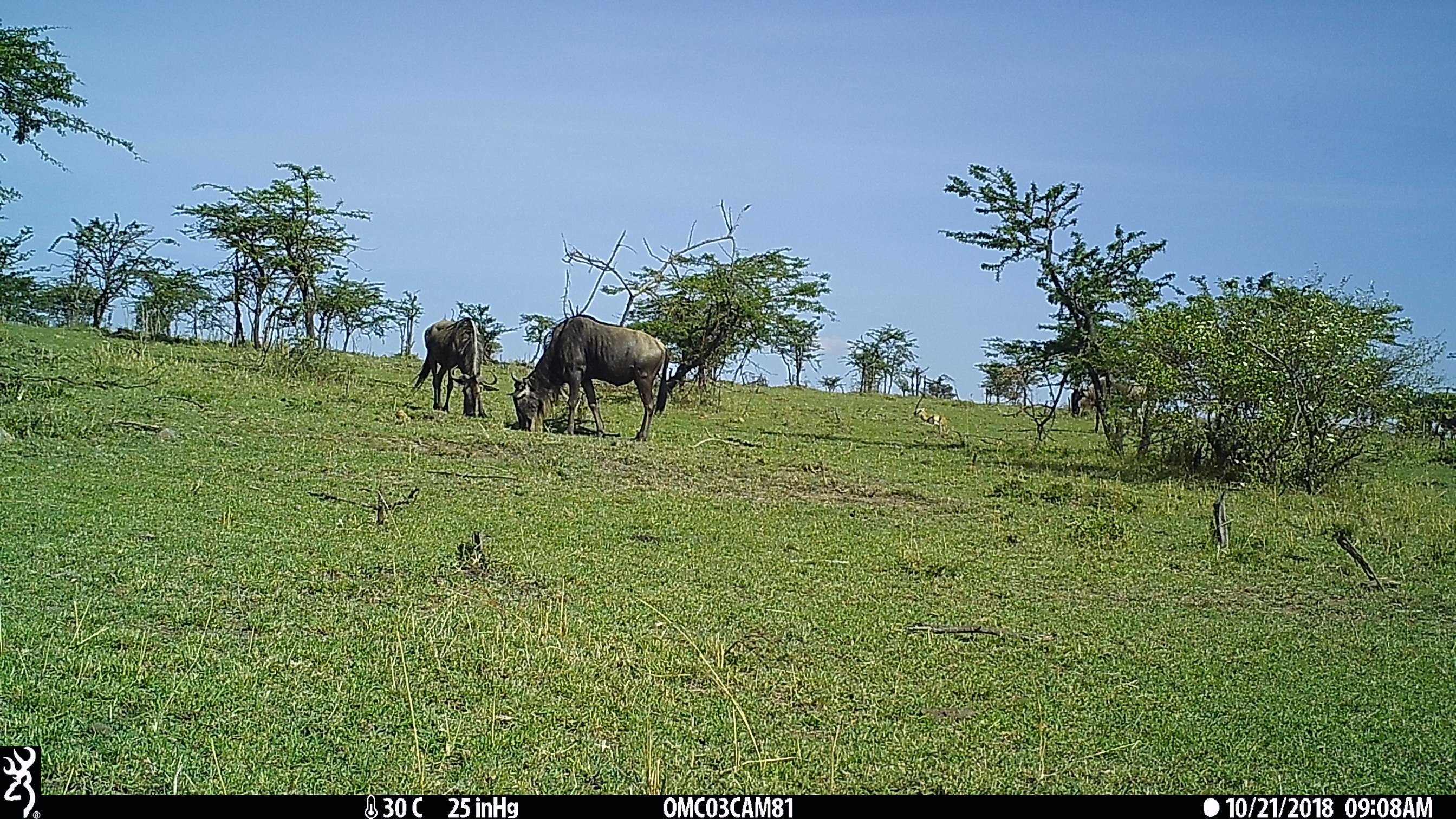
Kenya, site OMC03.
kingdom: Animalia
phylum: Chordata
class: Mammalia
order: Artiodactyla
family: Bovidae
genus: Connochaetes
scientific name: Connochaetes taurinus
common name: blue wildebeest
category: wildebeest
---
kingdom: Animalia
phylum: Chordata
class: Mammalia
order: Artiodactyla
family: Bovidae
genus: Eudorcas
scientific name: Eudorcas thomsonii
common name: thomon's gazelle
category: gazelle thomsons